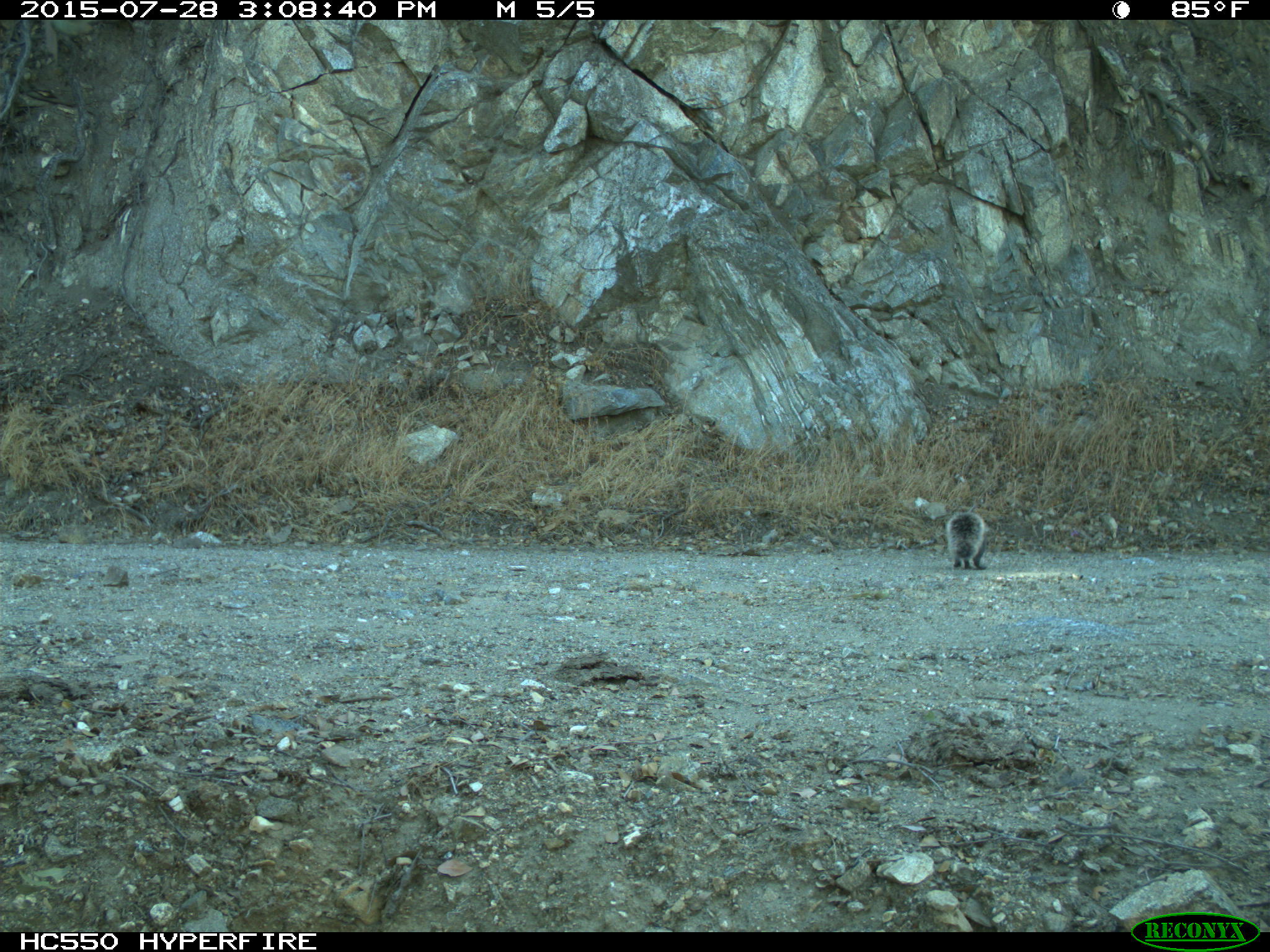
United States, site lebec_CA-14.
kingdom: Animalia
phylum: Chordata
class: Mammalia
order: Rodentia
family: Sciuridae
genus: Sciurus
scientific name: Sciurus carolinensis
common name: eastern gray squirrel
Sciurus carolinensis (eastern gray squirrel).